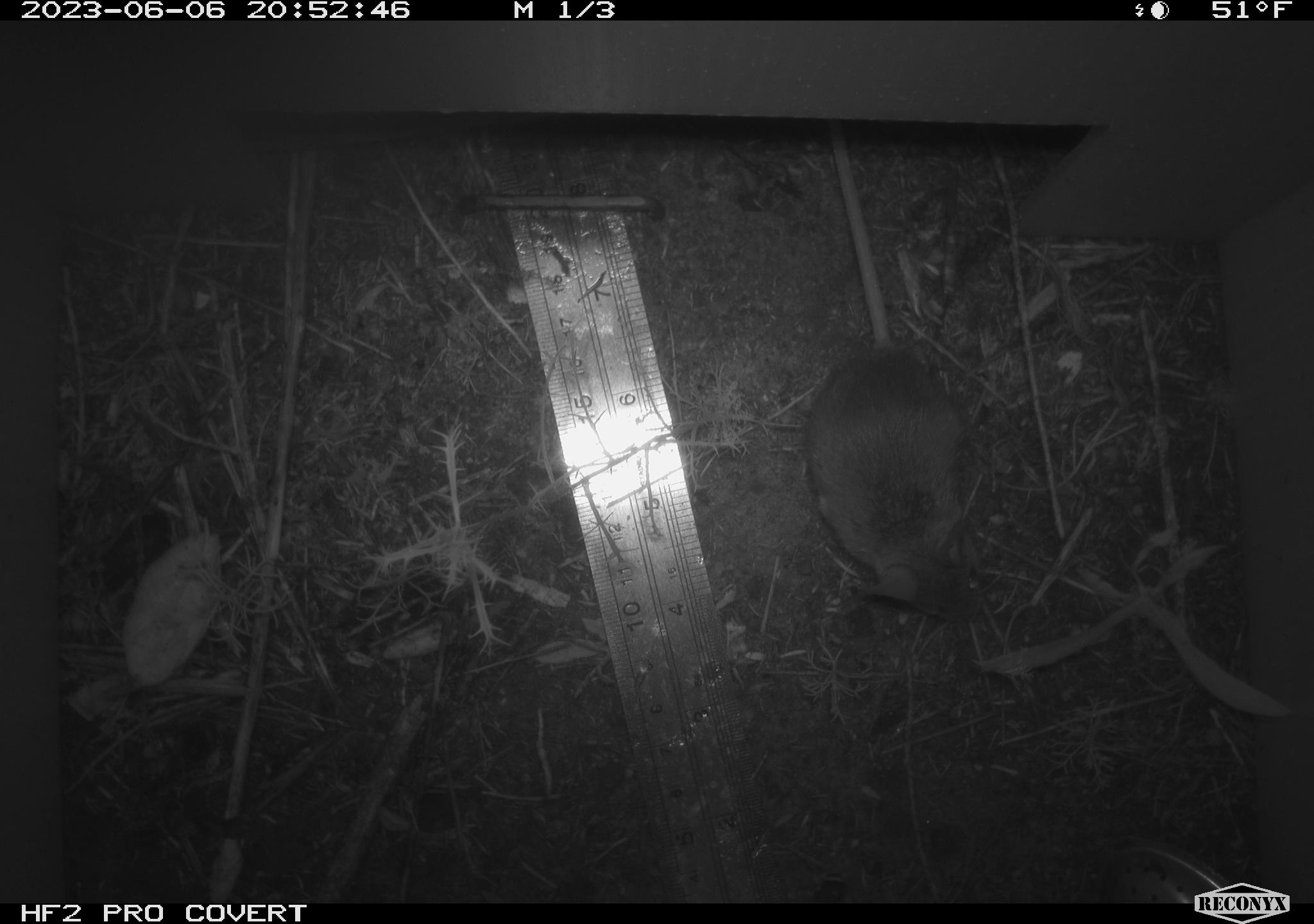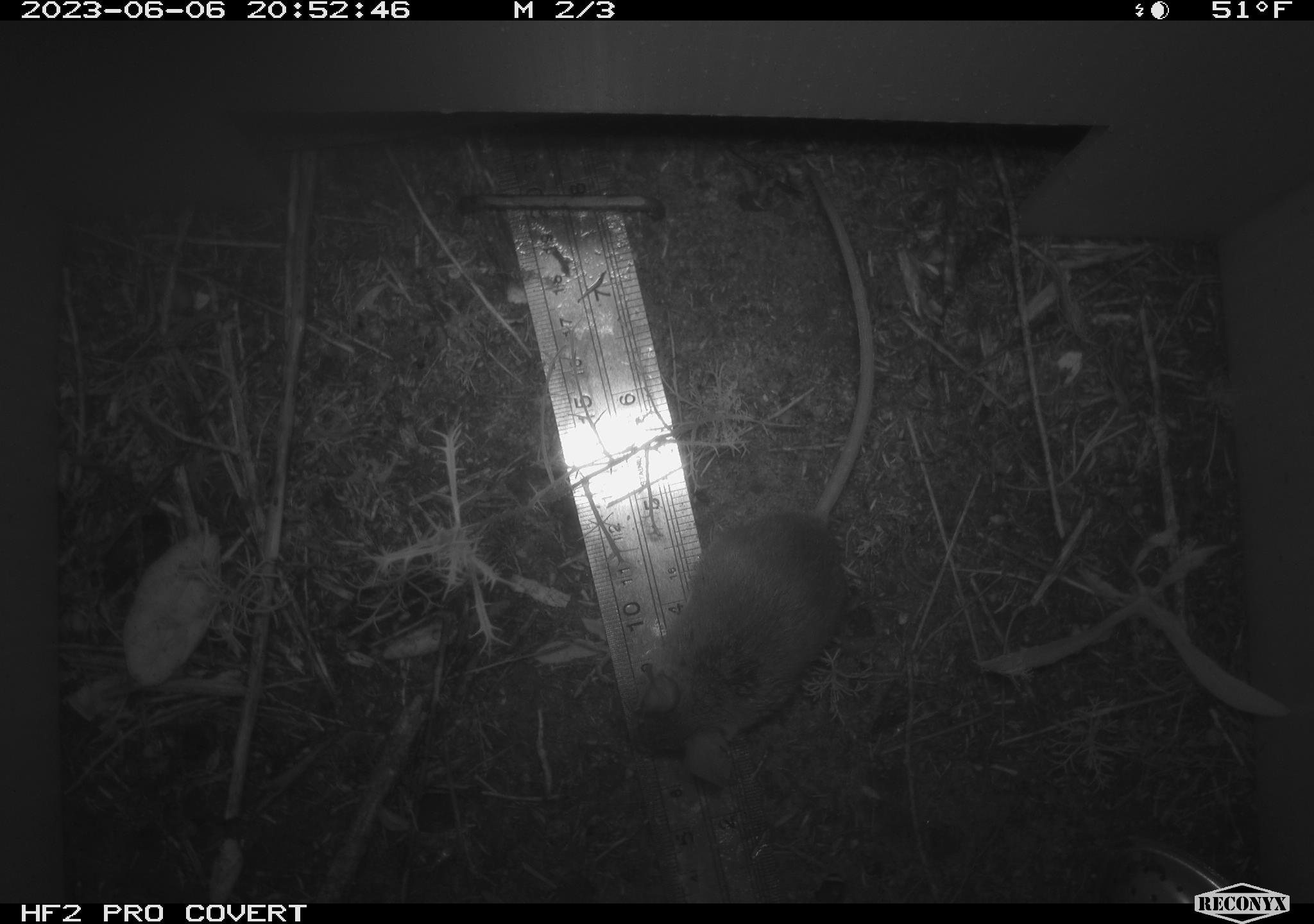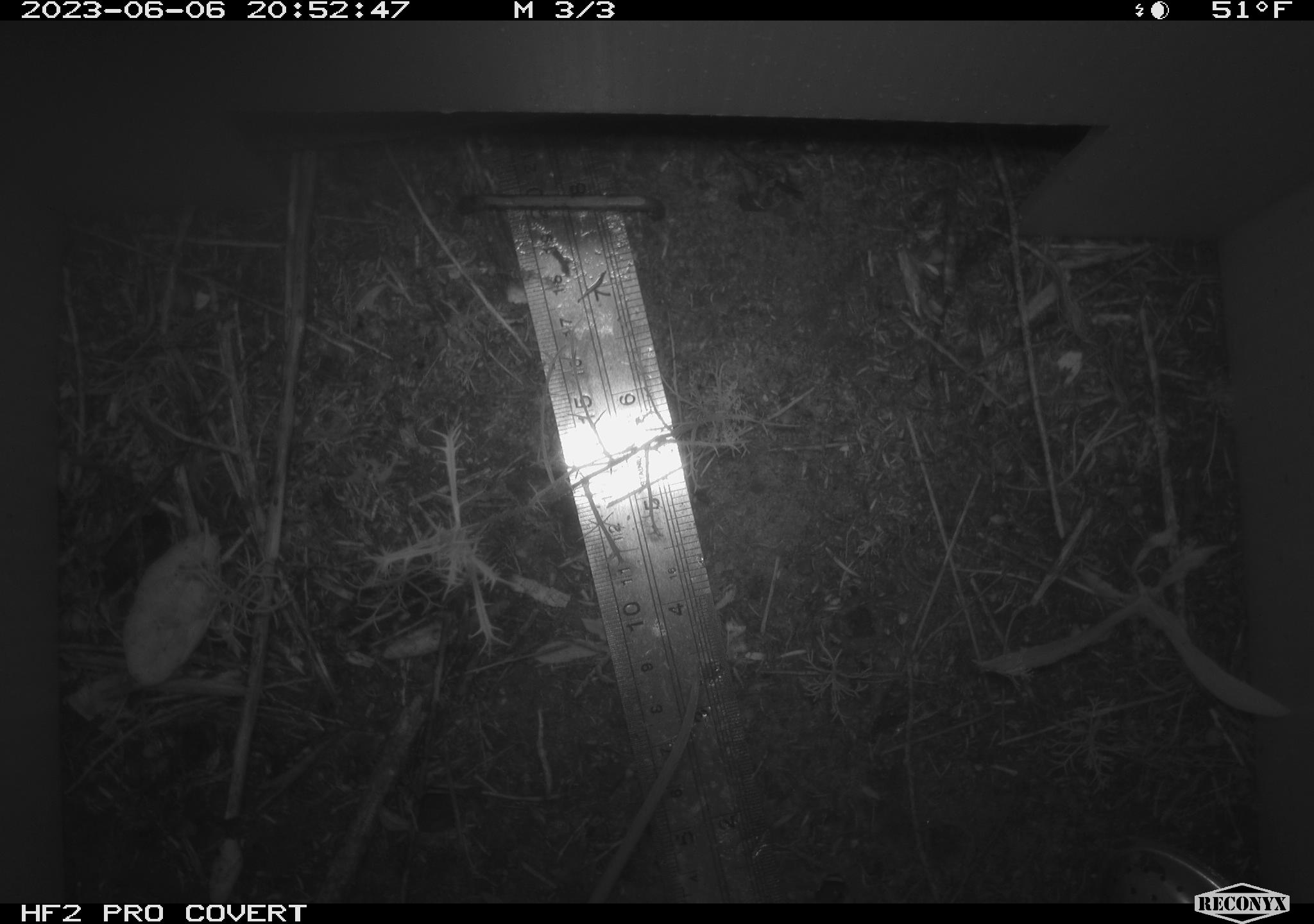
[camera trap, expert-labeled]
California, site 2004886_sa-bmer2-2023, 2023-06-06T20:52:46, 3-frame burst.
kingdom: Animalia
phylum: Chordata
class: Mammalia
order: Rodentia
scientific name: Rodentia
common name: mouse species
Mouse species (Rodentia).